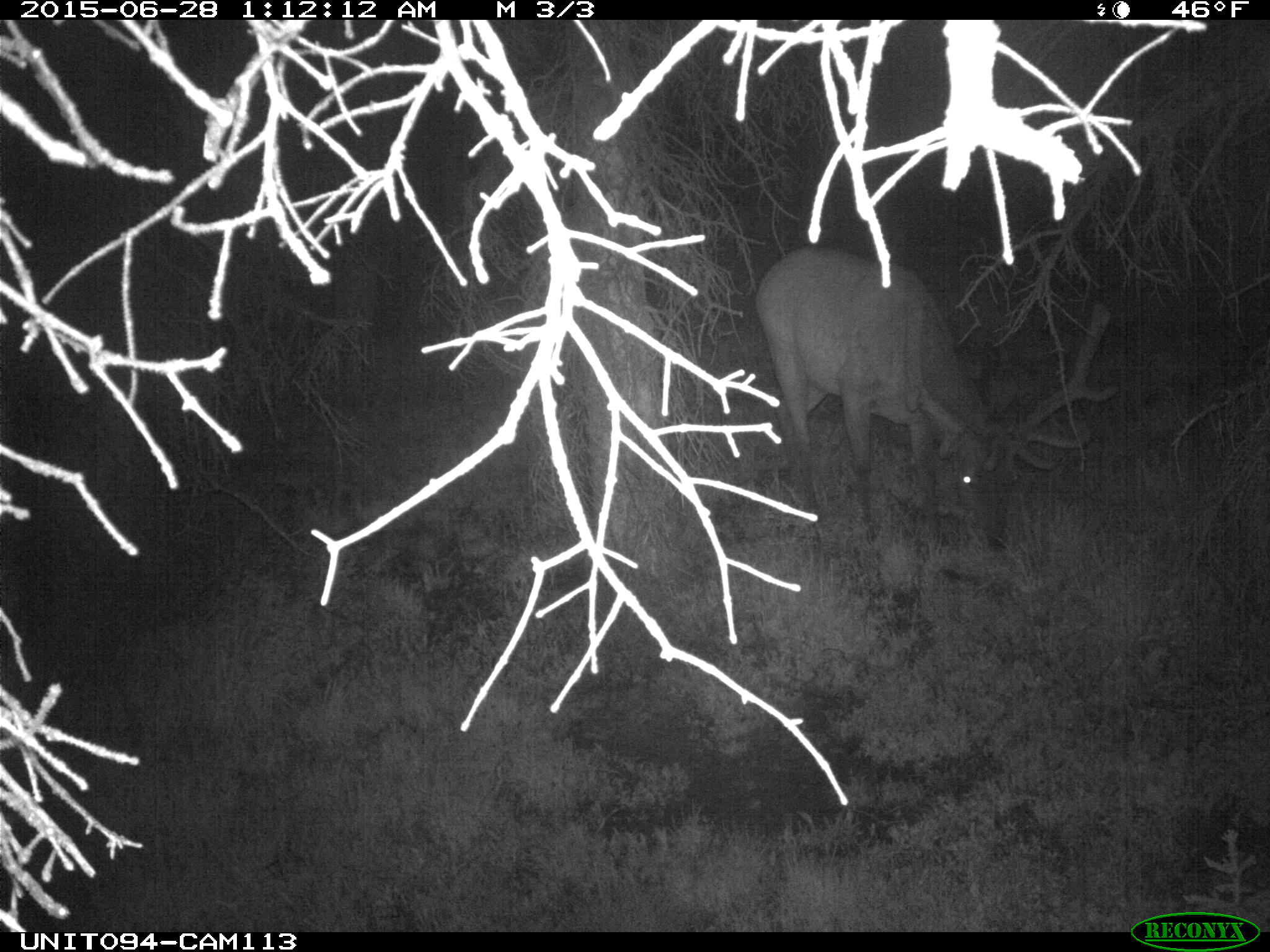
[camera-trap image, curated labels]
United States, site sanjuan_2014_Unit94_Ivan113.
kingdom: Animalia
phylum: Chordata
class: Mammalia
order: Artiodactyla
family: Cervidae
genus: Cervus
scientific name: Cervus elaphus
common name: red deer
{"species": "Cervus elaphus (red deer)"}